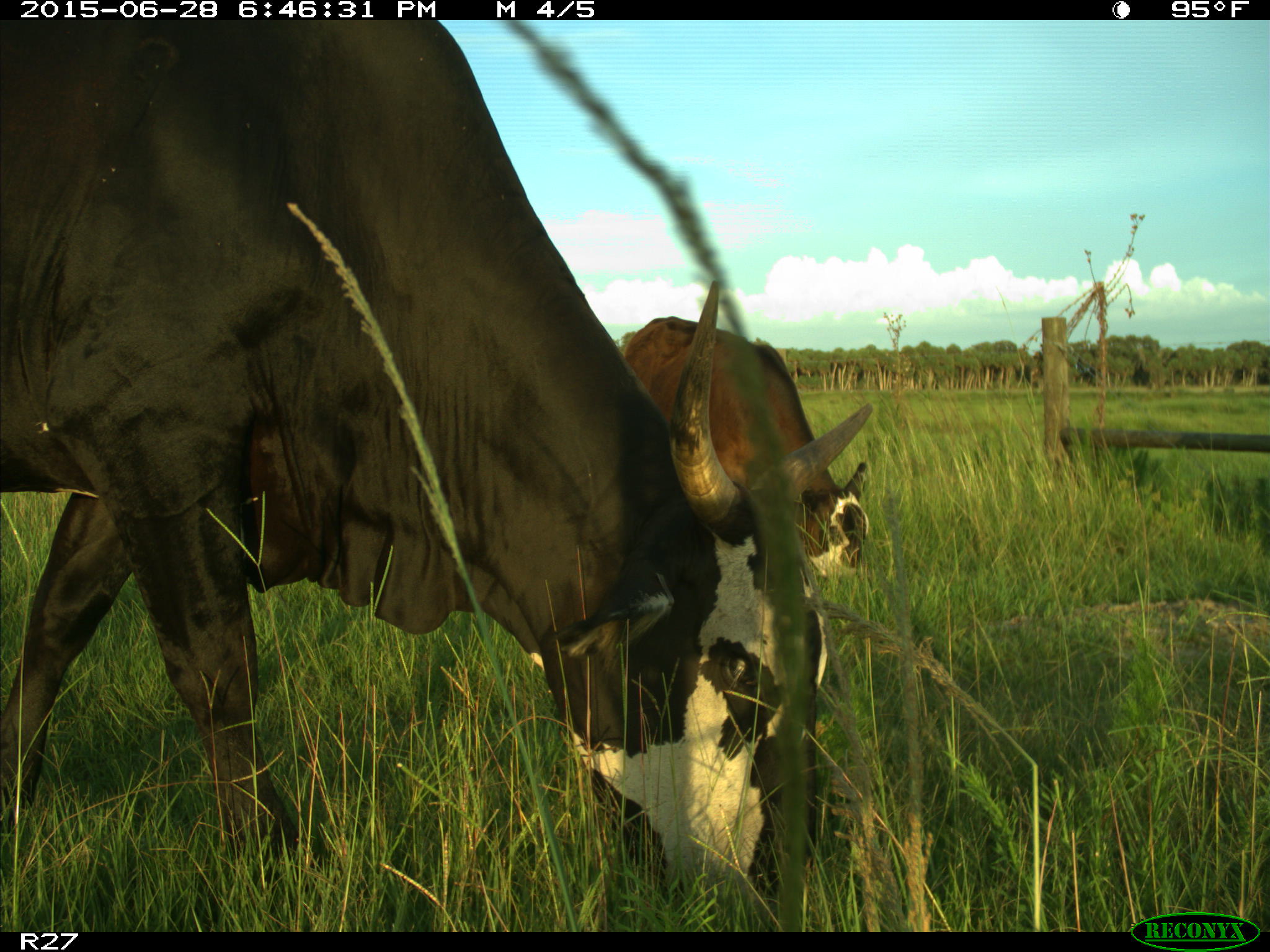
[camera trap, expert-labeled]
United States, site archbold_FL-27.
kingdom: Animalia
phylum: Chordata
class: Mammalia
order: Artiodactyla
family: Bovidae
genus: Bos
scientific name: Bos taurus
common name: domestic cow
Bos taurus (domestic cow).